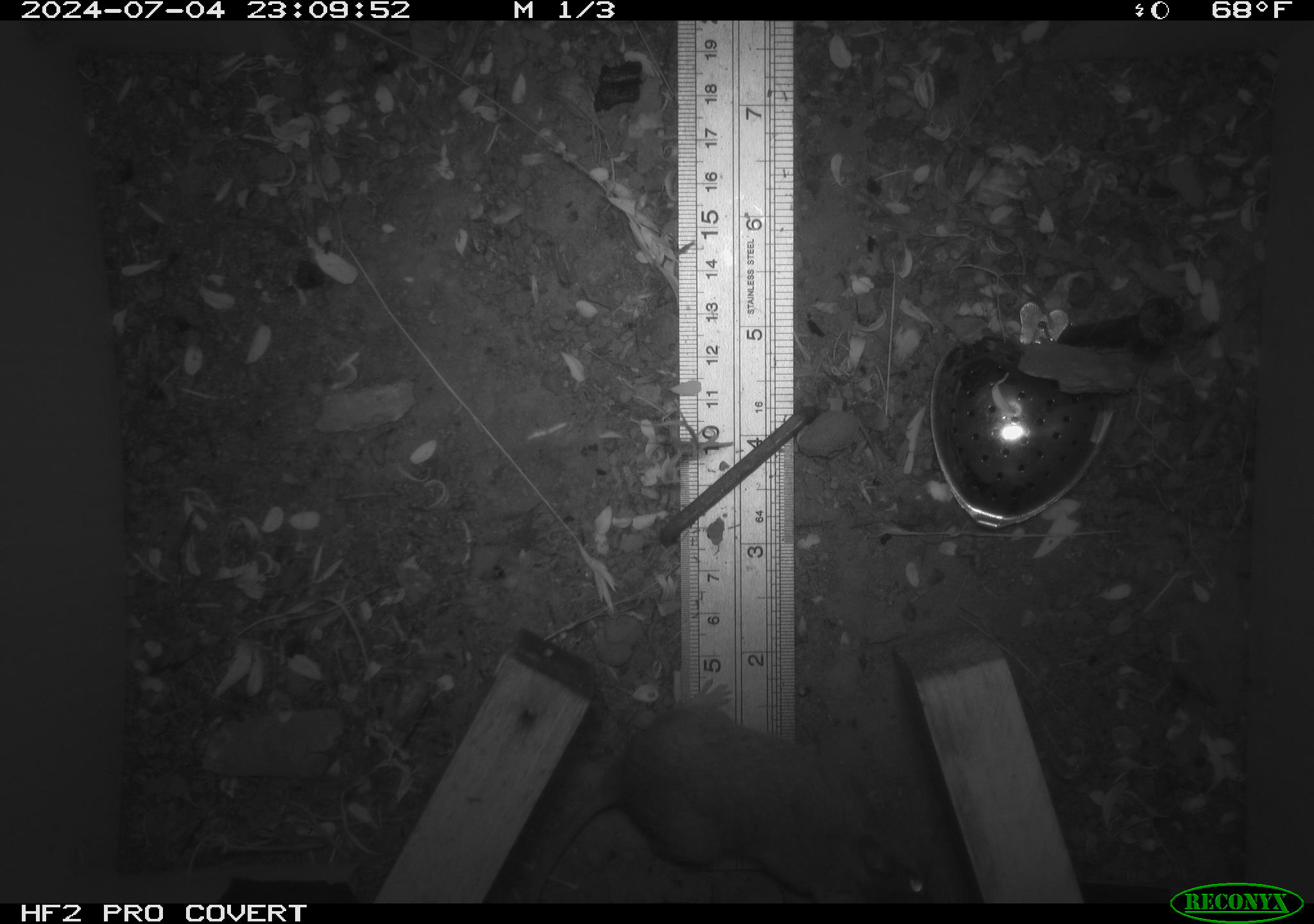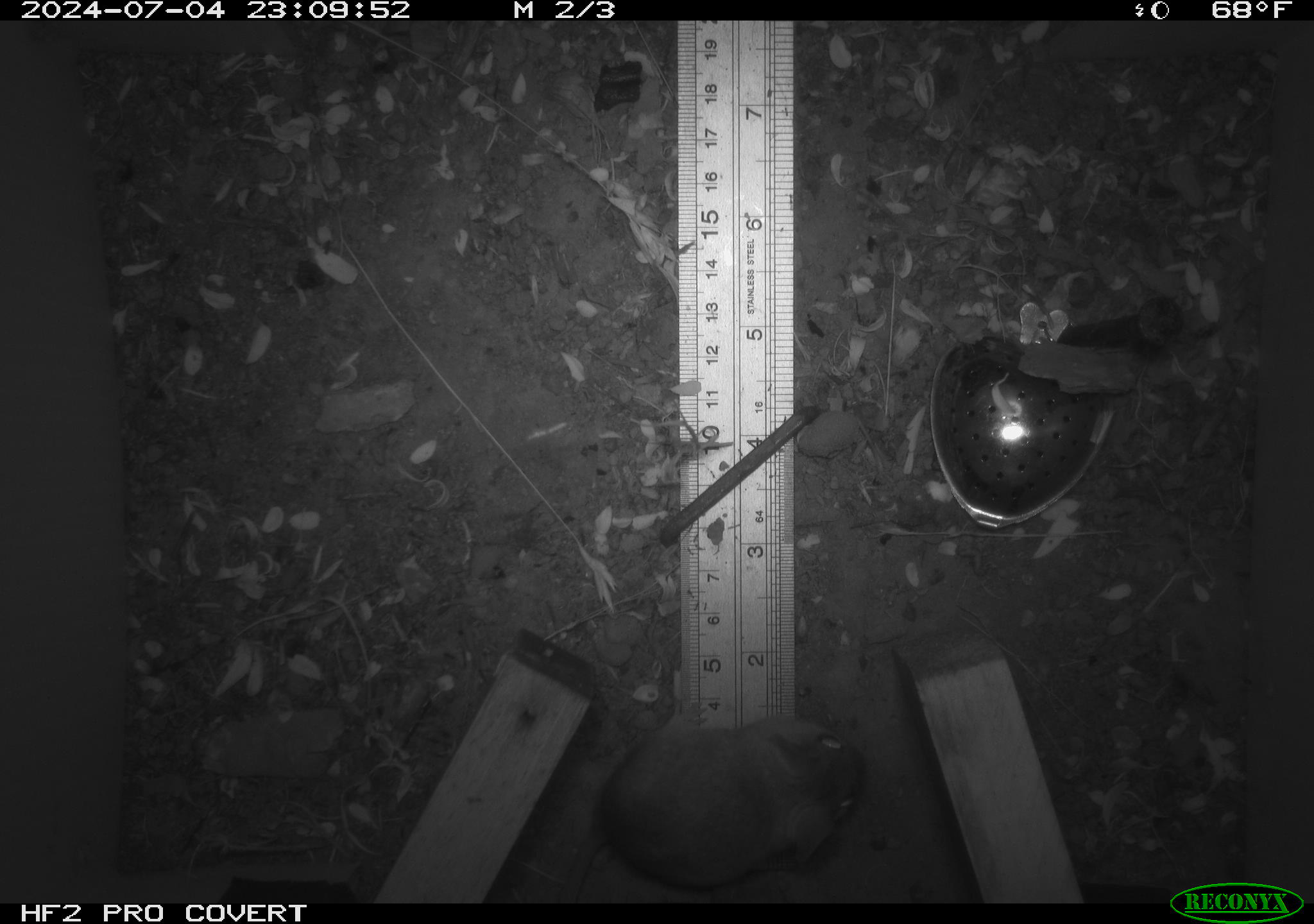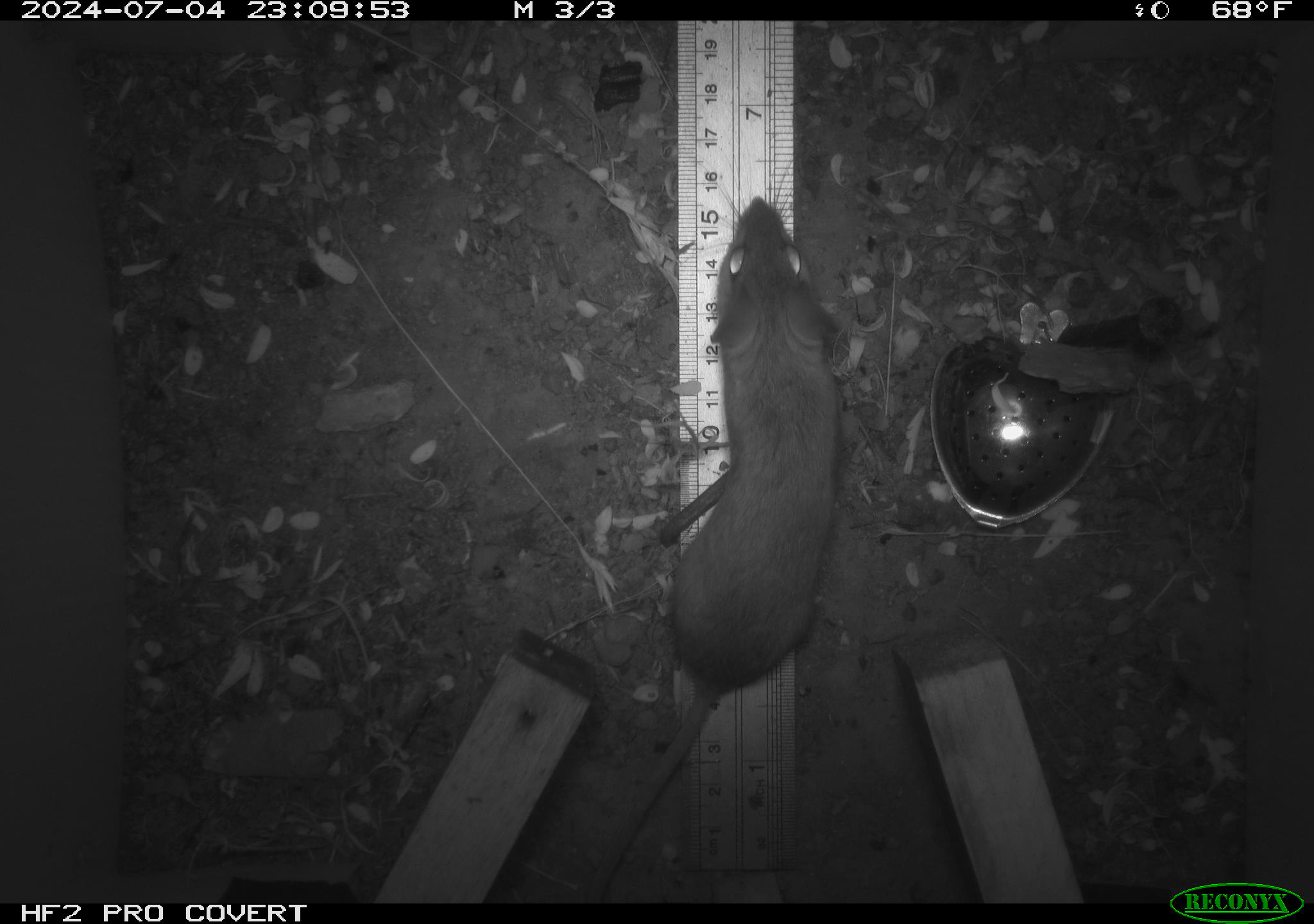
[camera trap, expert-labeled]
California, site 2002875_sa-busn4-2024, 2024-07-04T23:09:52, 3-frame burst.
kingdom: Animalia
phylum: Chordata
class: Mammalia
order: Rodentia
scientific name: Rodentia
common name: rodent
Rodent (Rodentia).